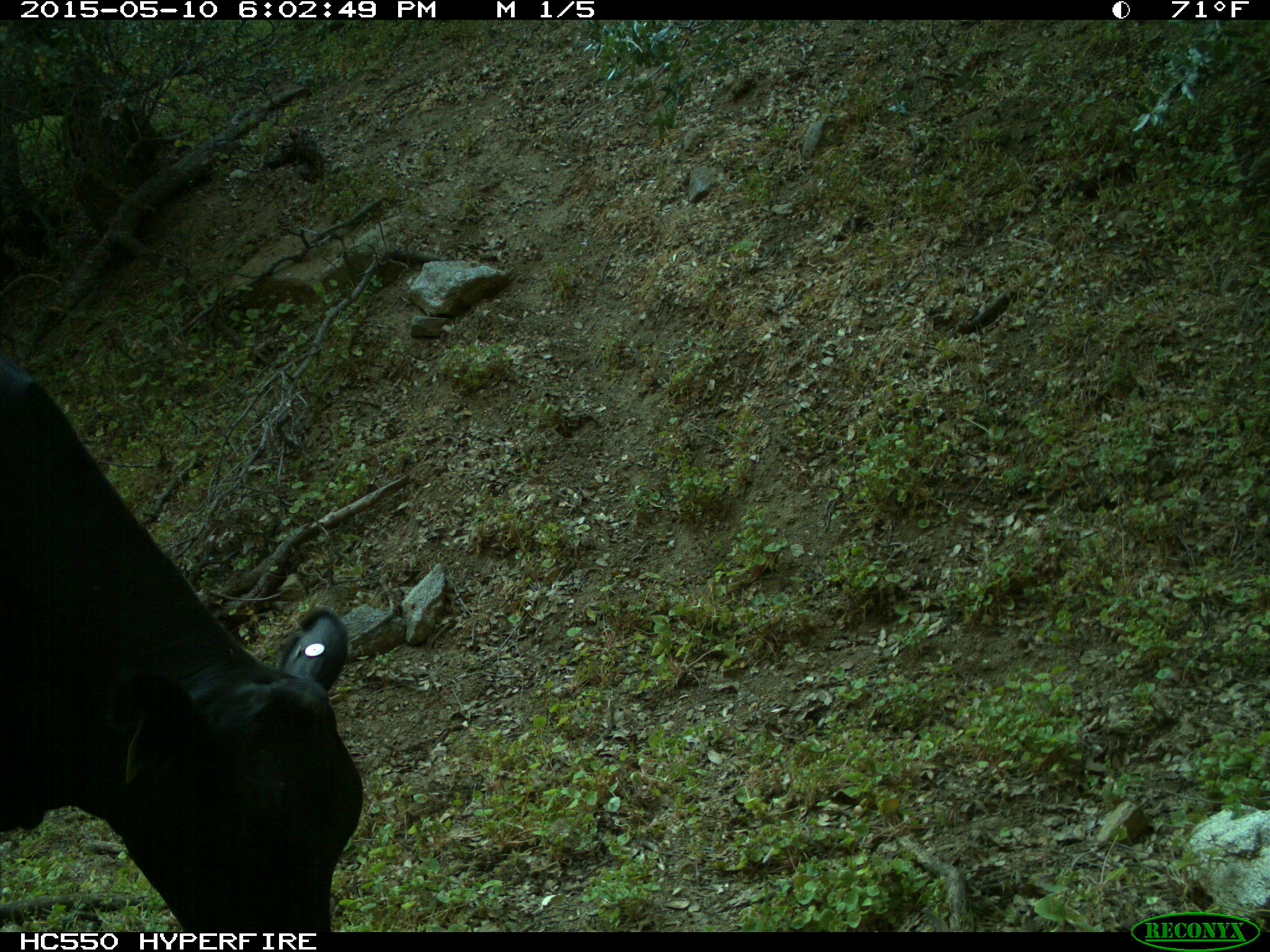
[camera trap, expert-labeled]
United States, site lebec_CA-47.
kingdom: Animalia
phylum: Chordata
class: Mammalia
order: Artiodactyla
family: Bovidae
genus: Bos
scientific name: Bos taurus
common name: domestic cow